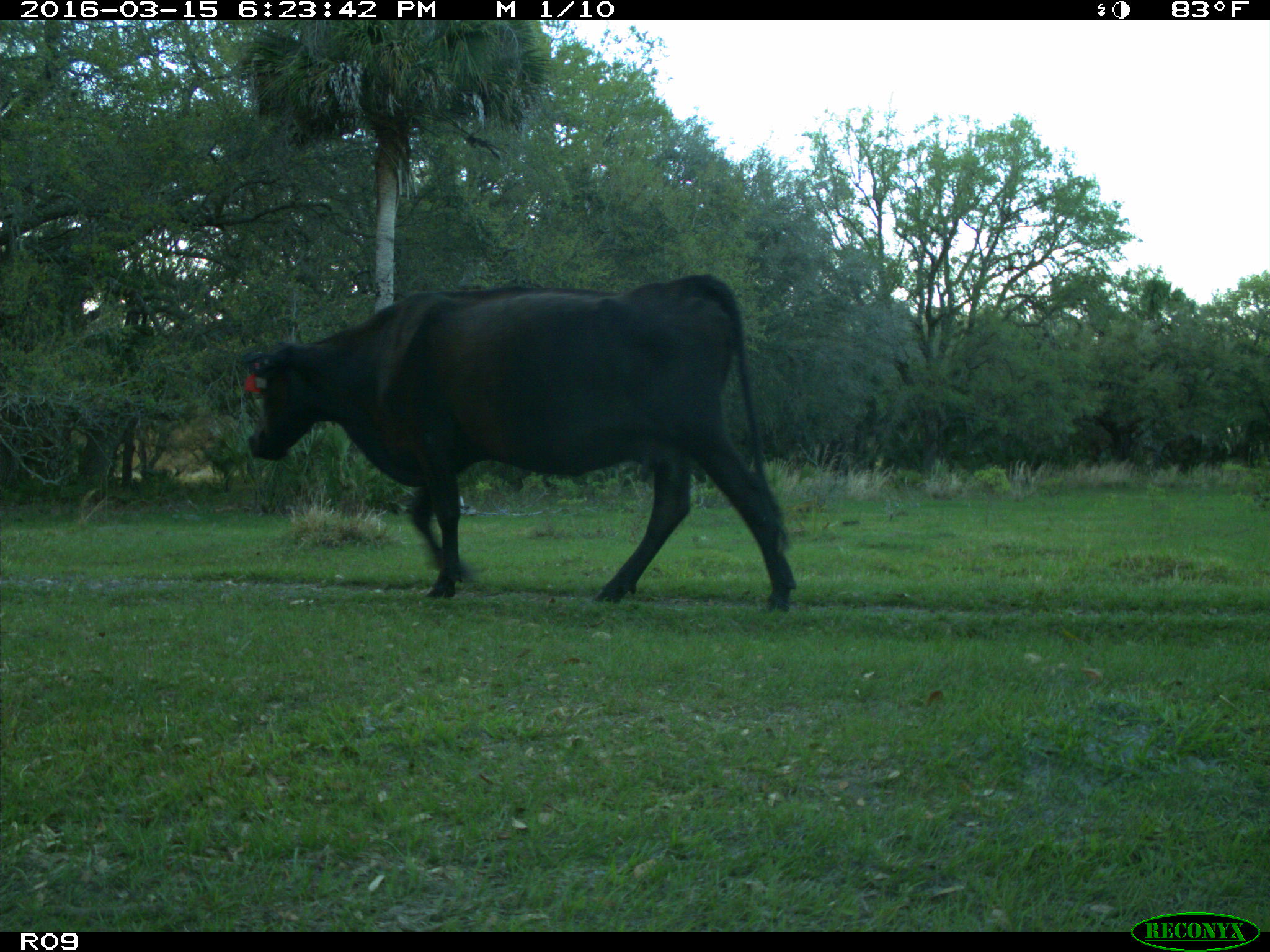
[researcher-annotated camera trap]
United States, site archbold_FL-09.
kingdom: Animalia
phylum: Chordata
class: Mammalia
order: Artiodactyla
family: Bovidae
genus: Bos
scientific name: Bos taurus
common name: domestic cow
Bos taurus (domestic cow).